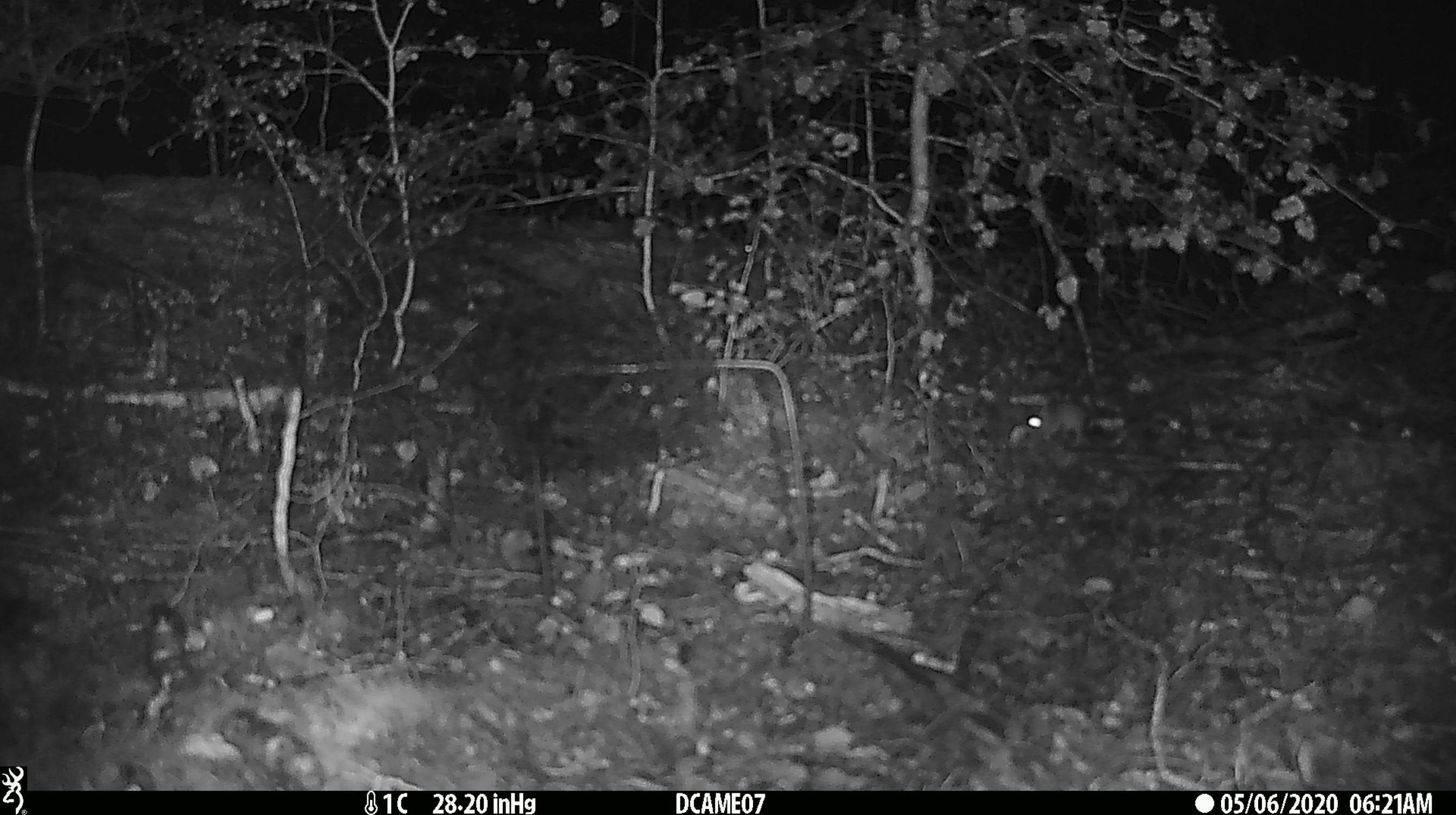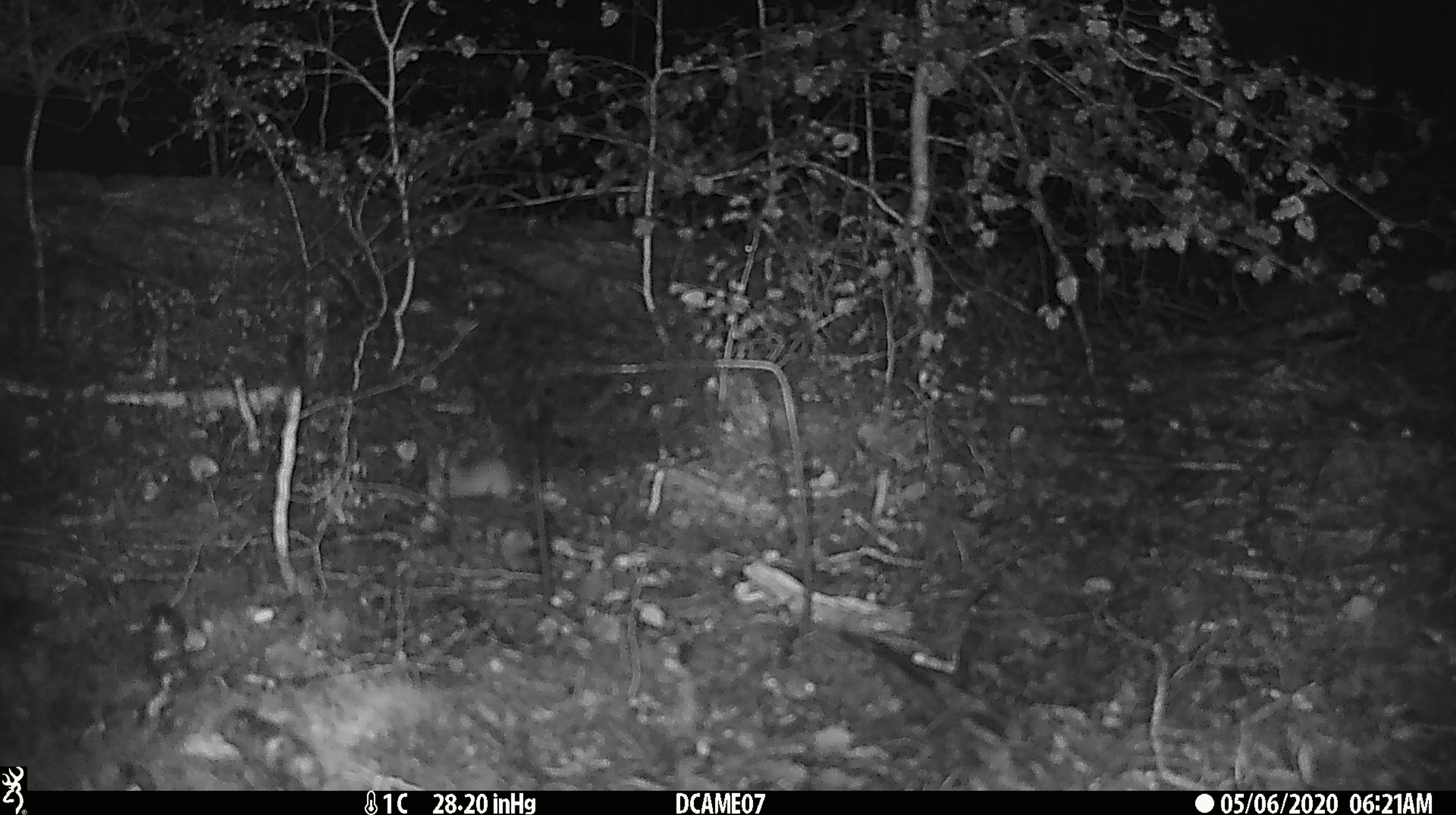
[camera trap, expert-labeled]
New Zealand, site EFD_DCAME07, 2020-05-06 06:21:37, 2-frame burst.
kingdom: Animalia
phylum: Chordata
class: Mammalia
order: Rodentia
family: Muridae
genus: Mus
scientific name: Mus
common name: mouse